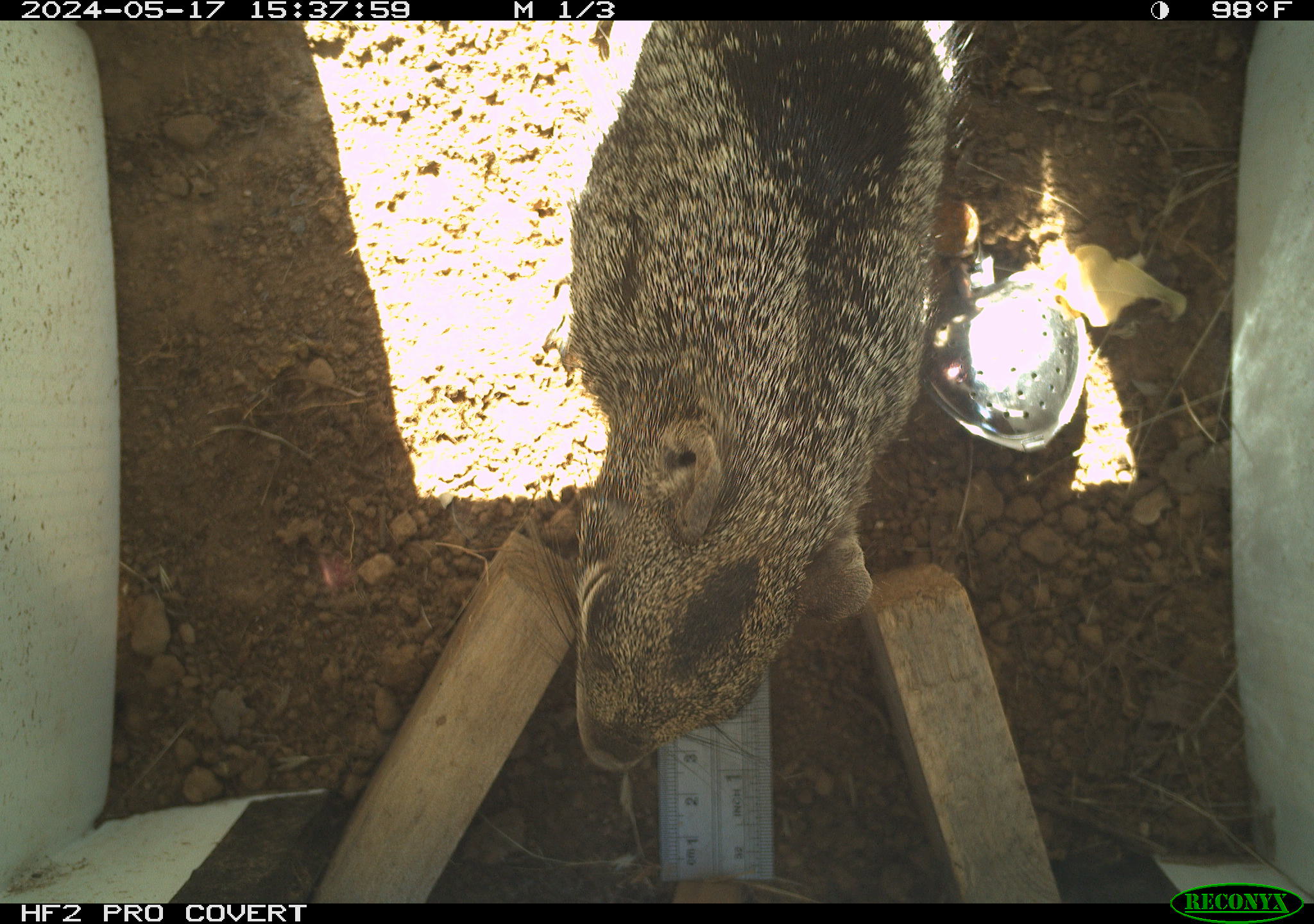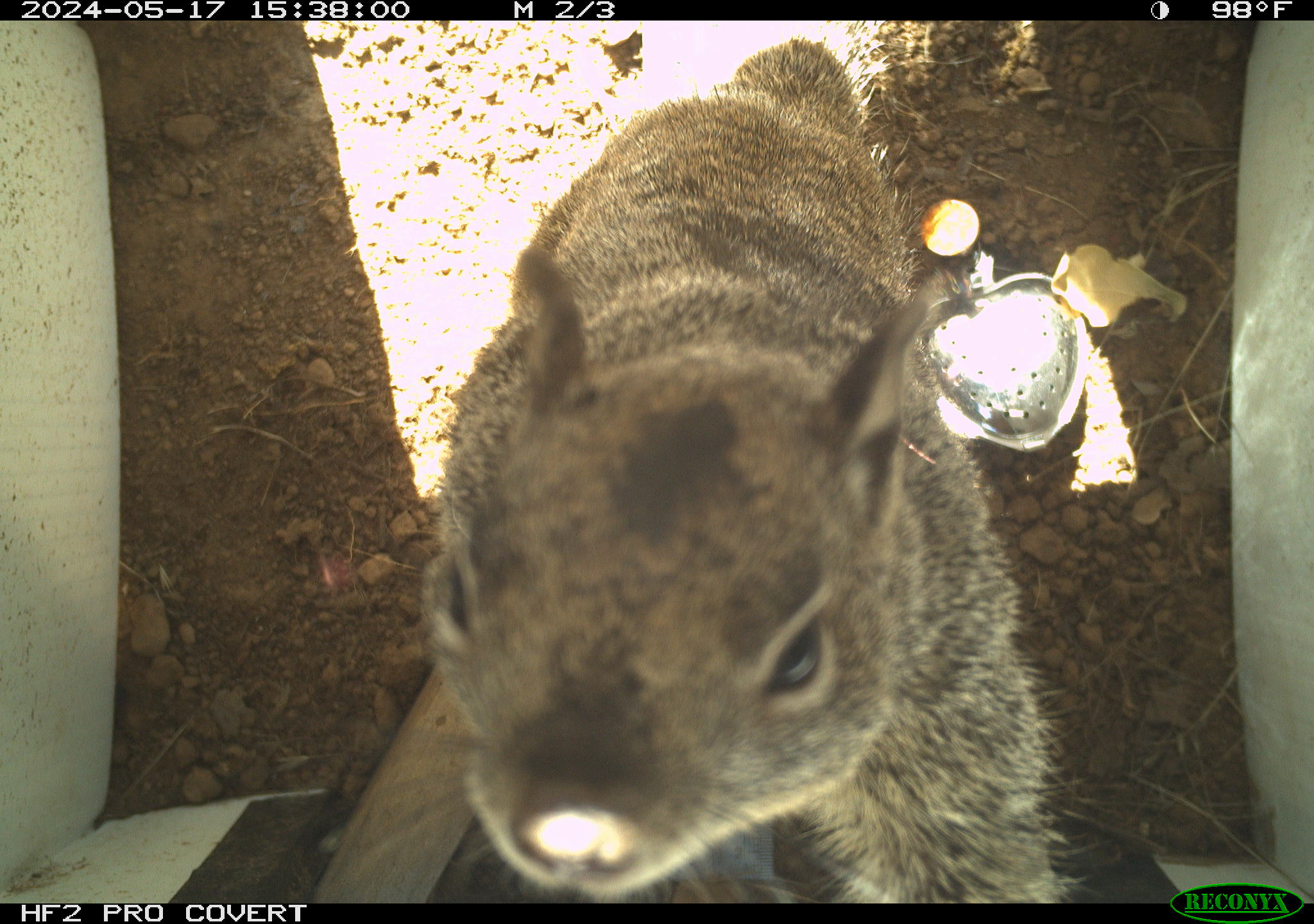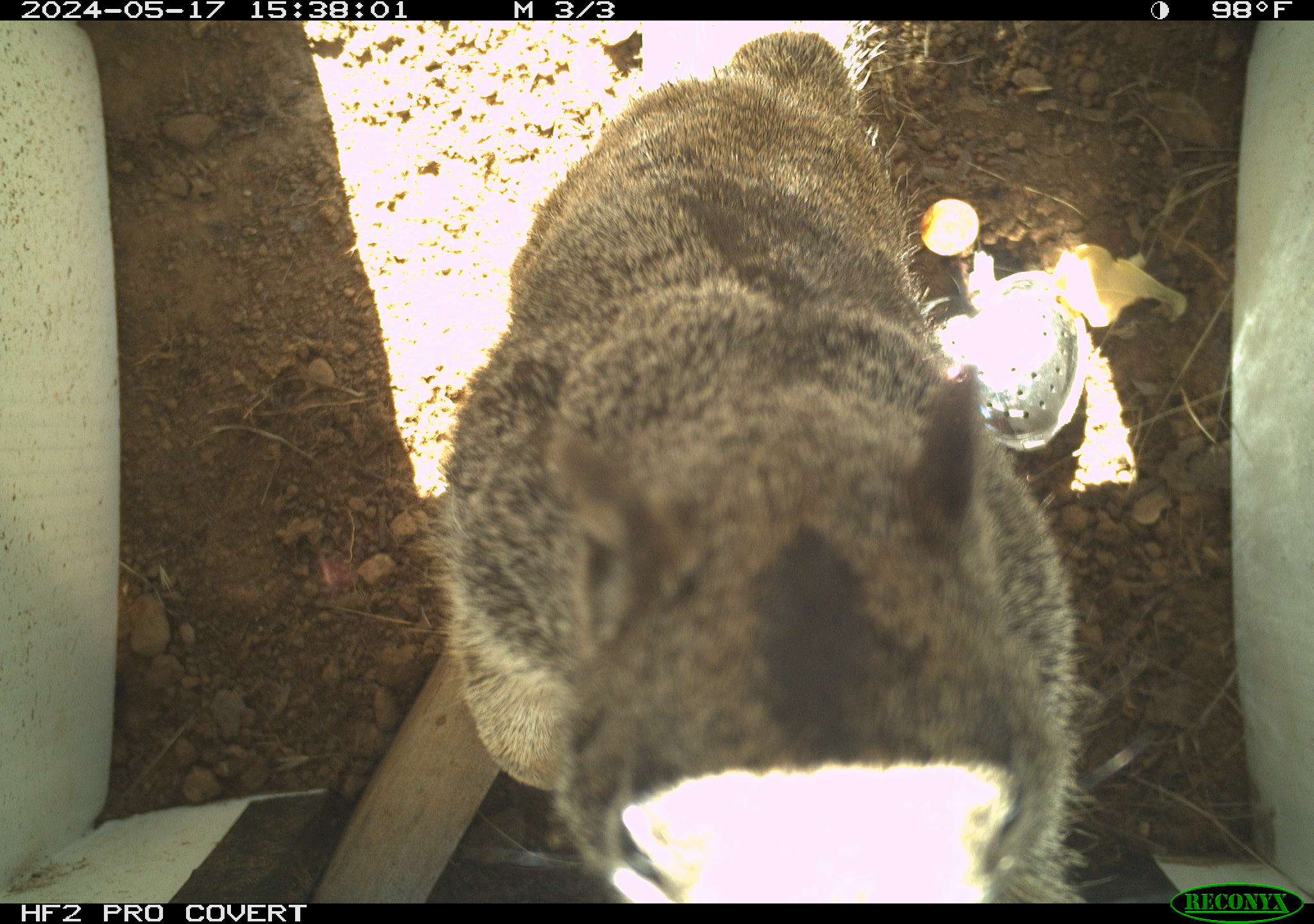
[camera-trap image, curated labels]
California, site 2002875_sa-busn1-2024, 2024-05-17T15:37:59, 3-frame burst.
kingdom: Animalia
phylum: Chordata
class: Mammalia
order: Rodentia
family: Sciuridae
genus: Otospermophilus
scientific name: Otospermophilus beecheyi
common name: california ground squirrel